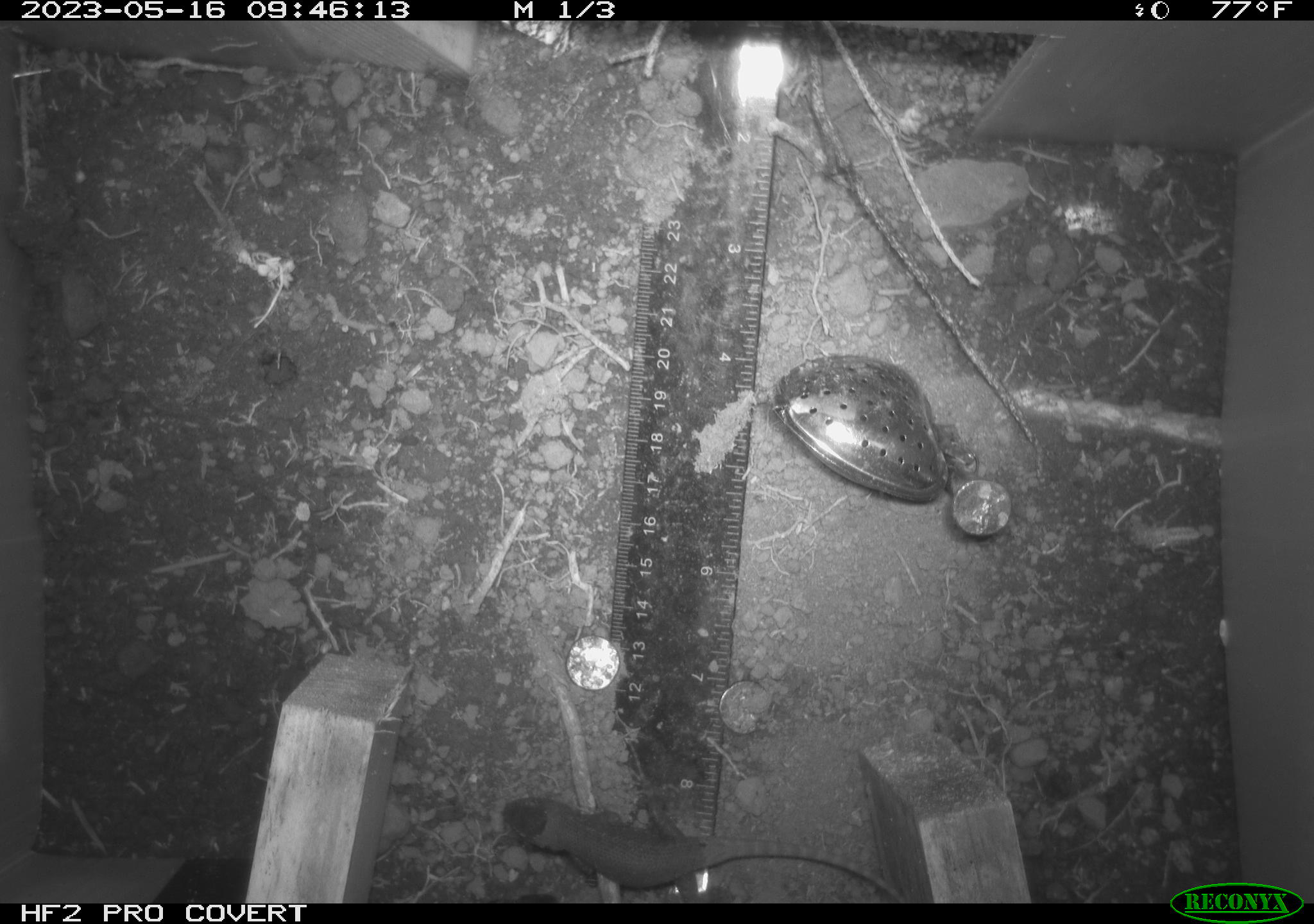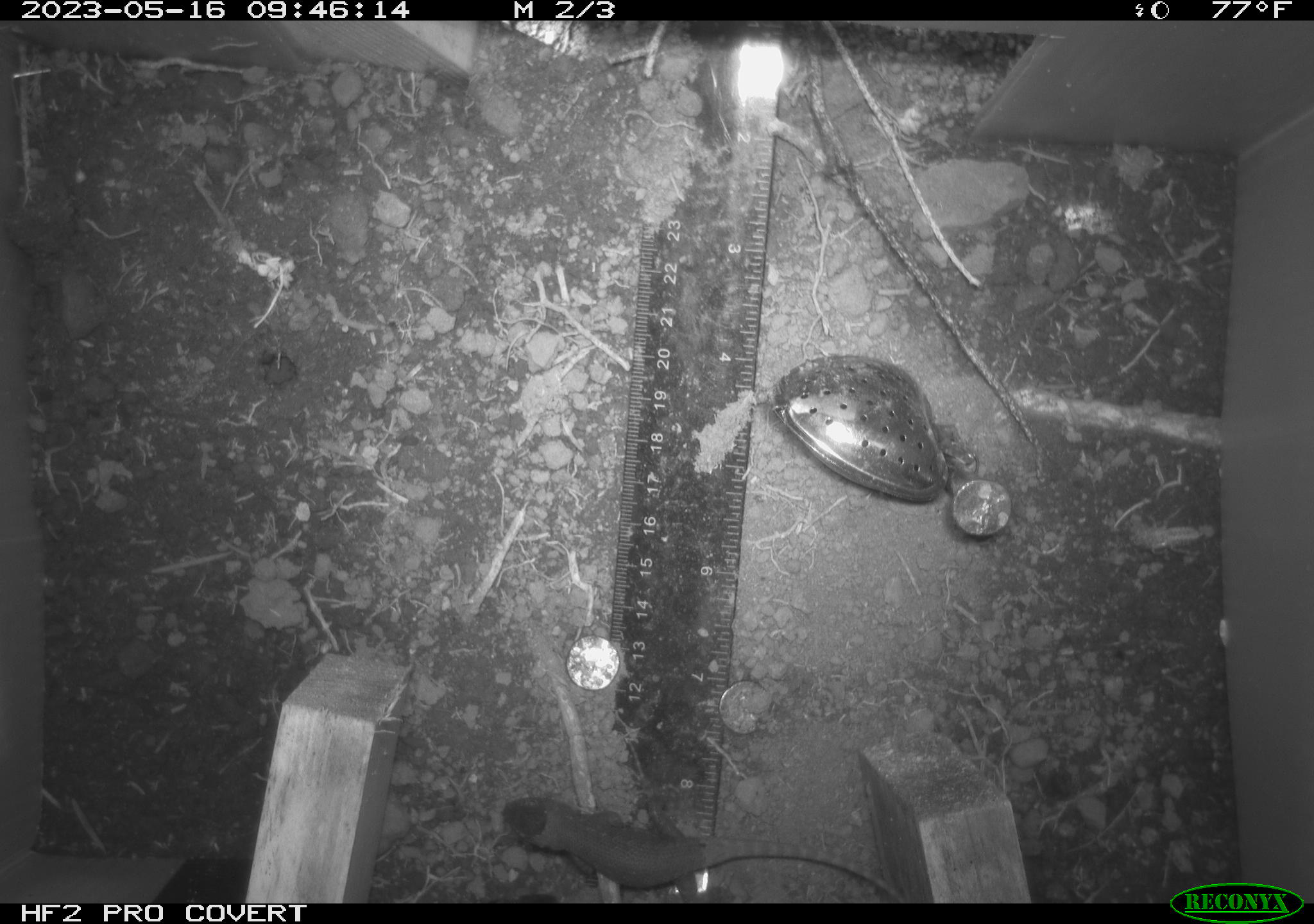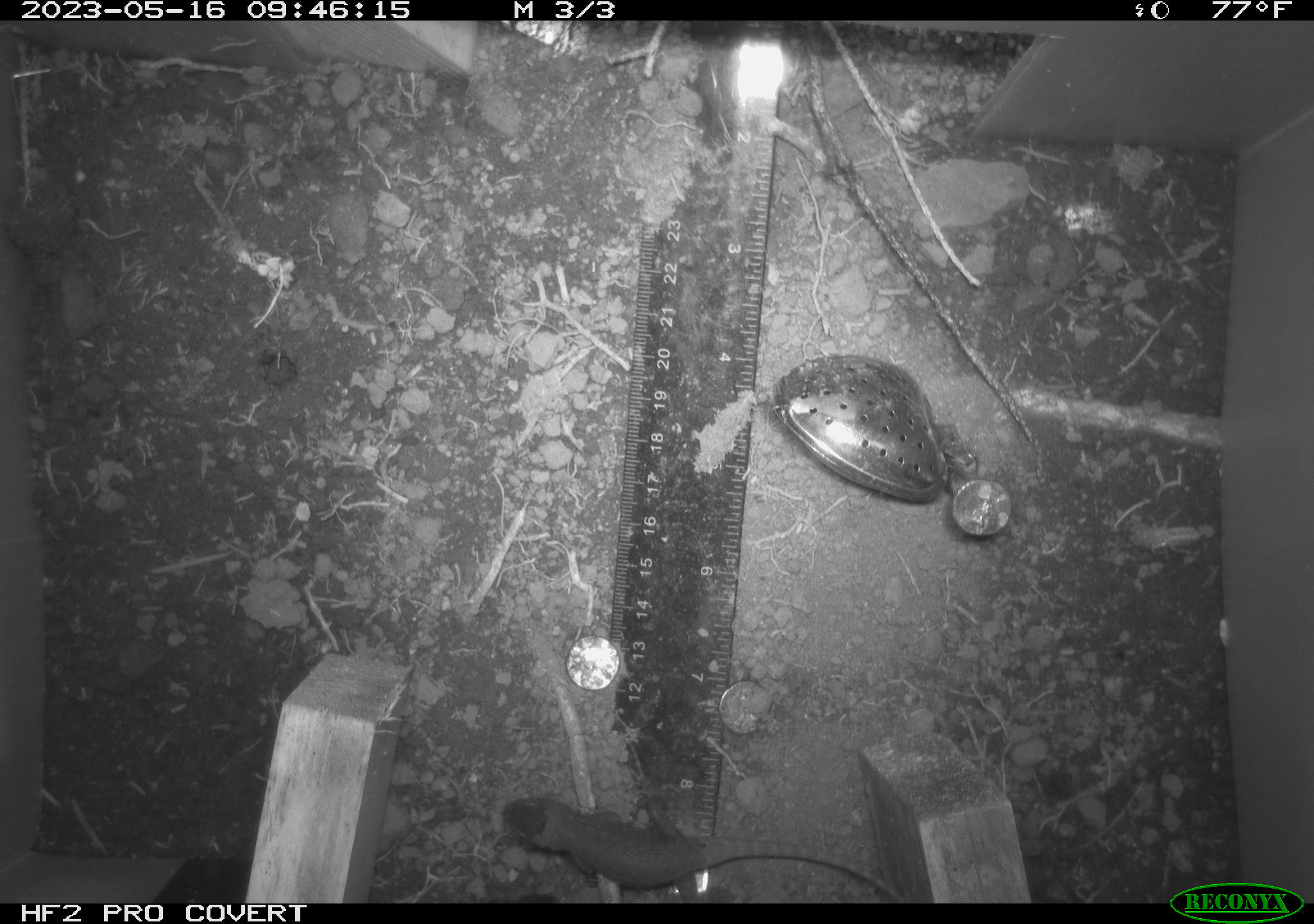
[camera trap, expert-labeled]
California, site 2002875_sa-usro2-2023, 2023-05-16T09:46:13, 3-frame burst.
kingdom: Animalia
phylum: Chordata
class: Reptilia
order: Squamata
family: Phrynosomatidae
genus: Sceloporus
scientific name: Sceloporus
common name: spiny lizards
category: sceloporus species